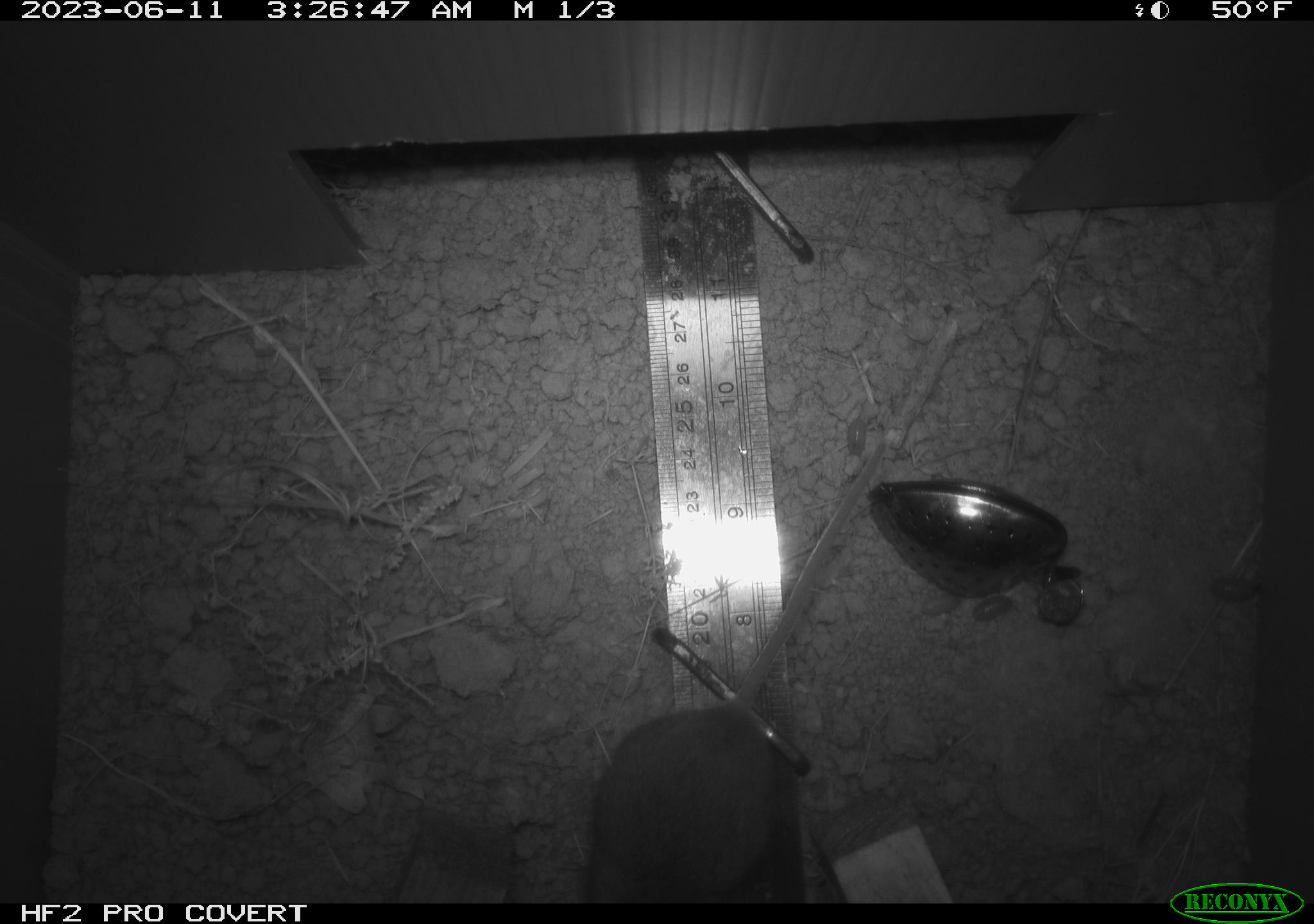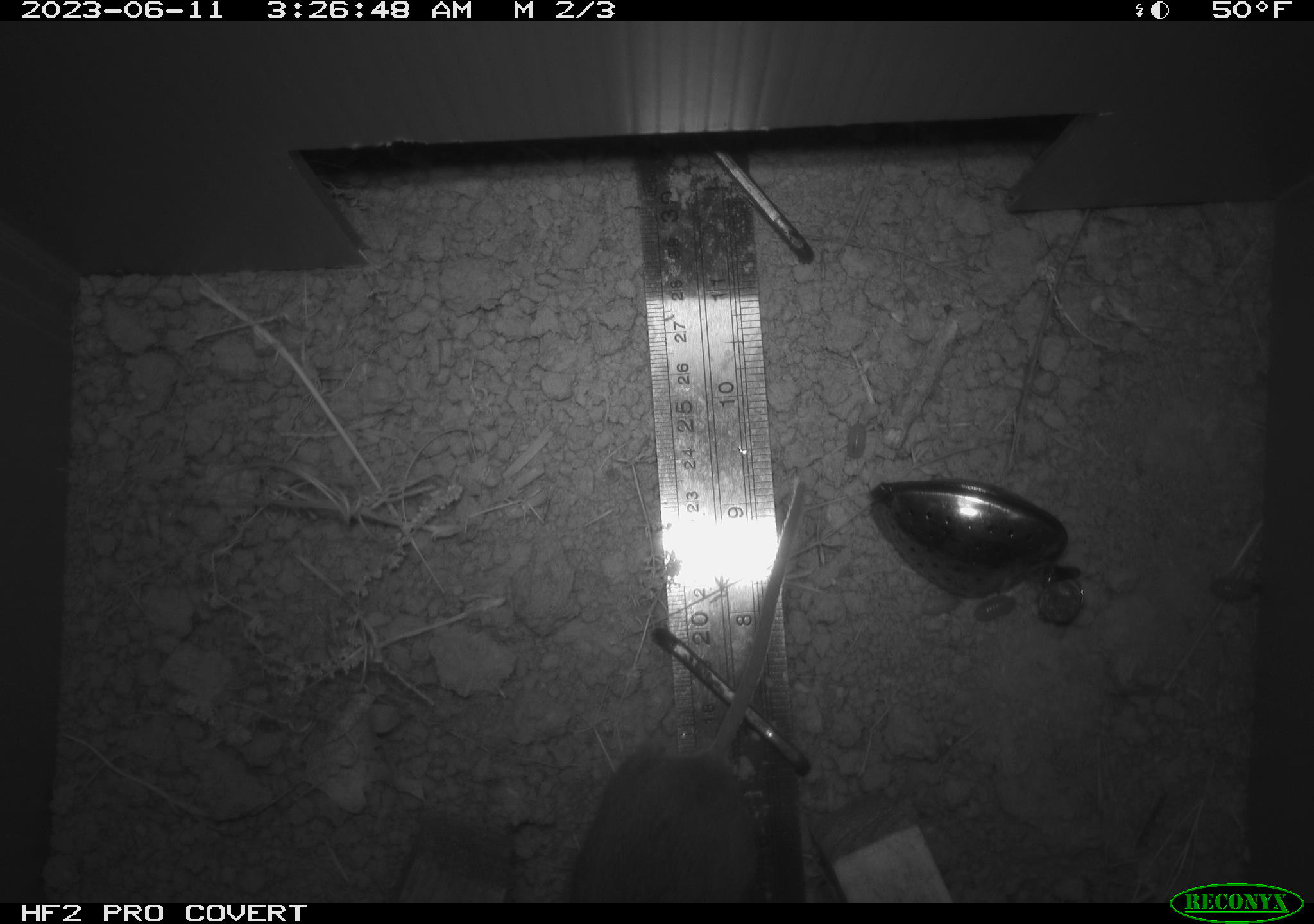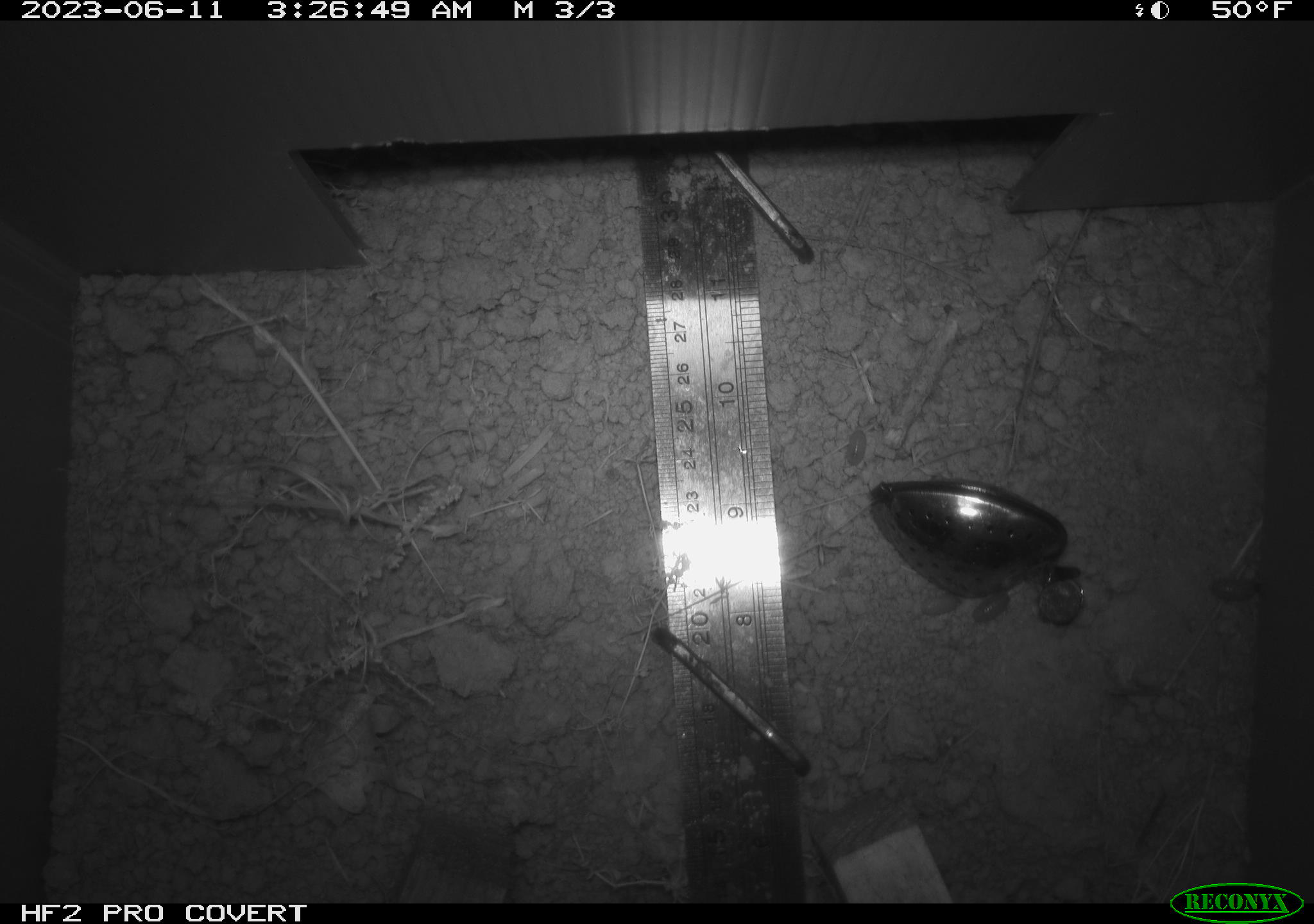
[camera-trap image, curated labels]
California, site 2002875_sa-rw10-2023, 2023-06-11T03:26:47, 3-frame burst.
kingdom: Animalia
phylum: Chordata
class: Mammalia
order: Rodentia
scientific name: Rodentia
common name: rodent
Rodent (Rodentia).